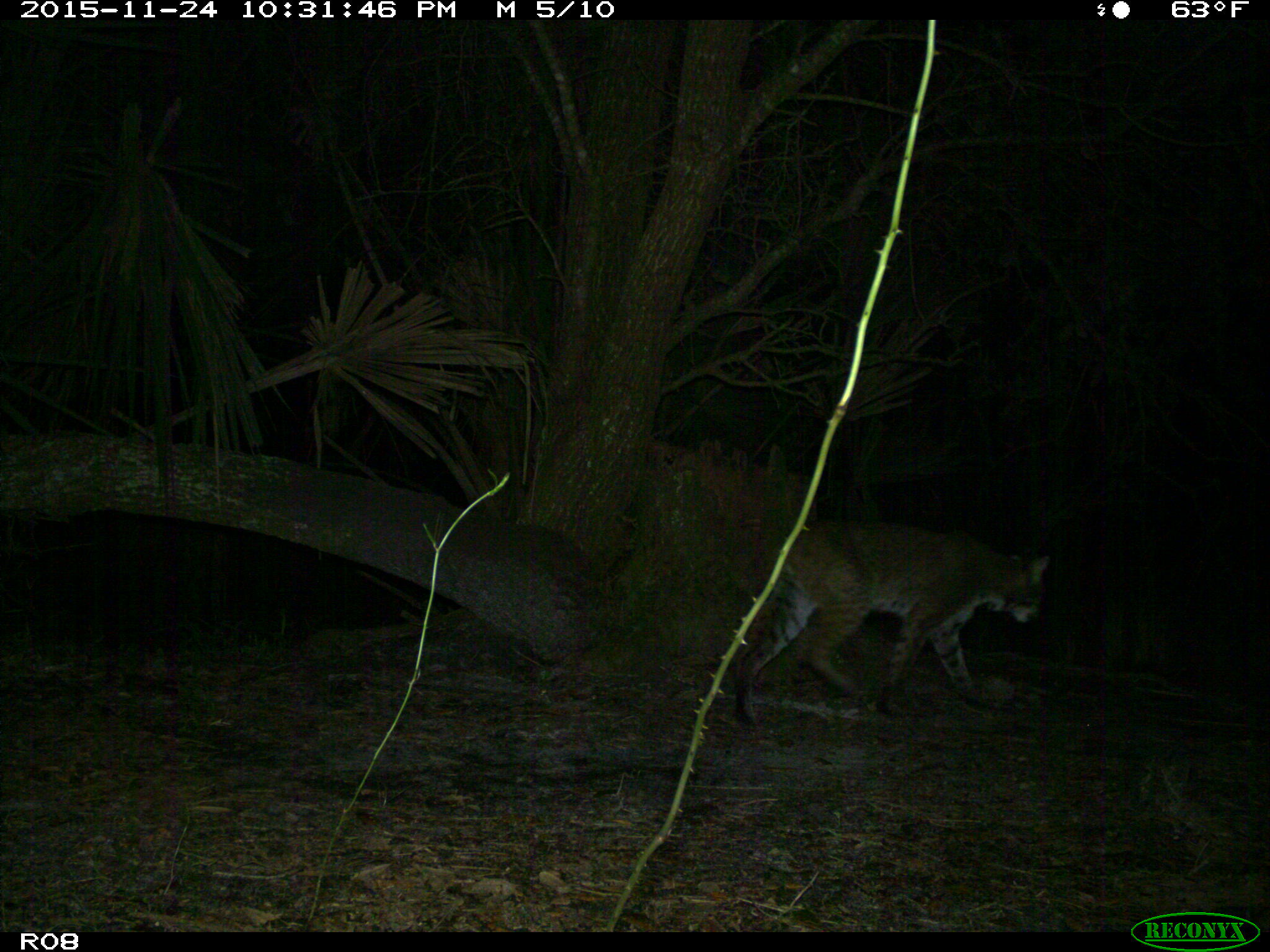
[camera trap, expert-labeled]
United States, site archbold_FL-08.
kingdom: Animalia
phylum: Chordata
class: Mammalia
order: Carnivora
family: Felidae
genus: Lynx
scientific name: Lynx rufus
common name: bobcat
Lynx rufus (bobcat).